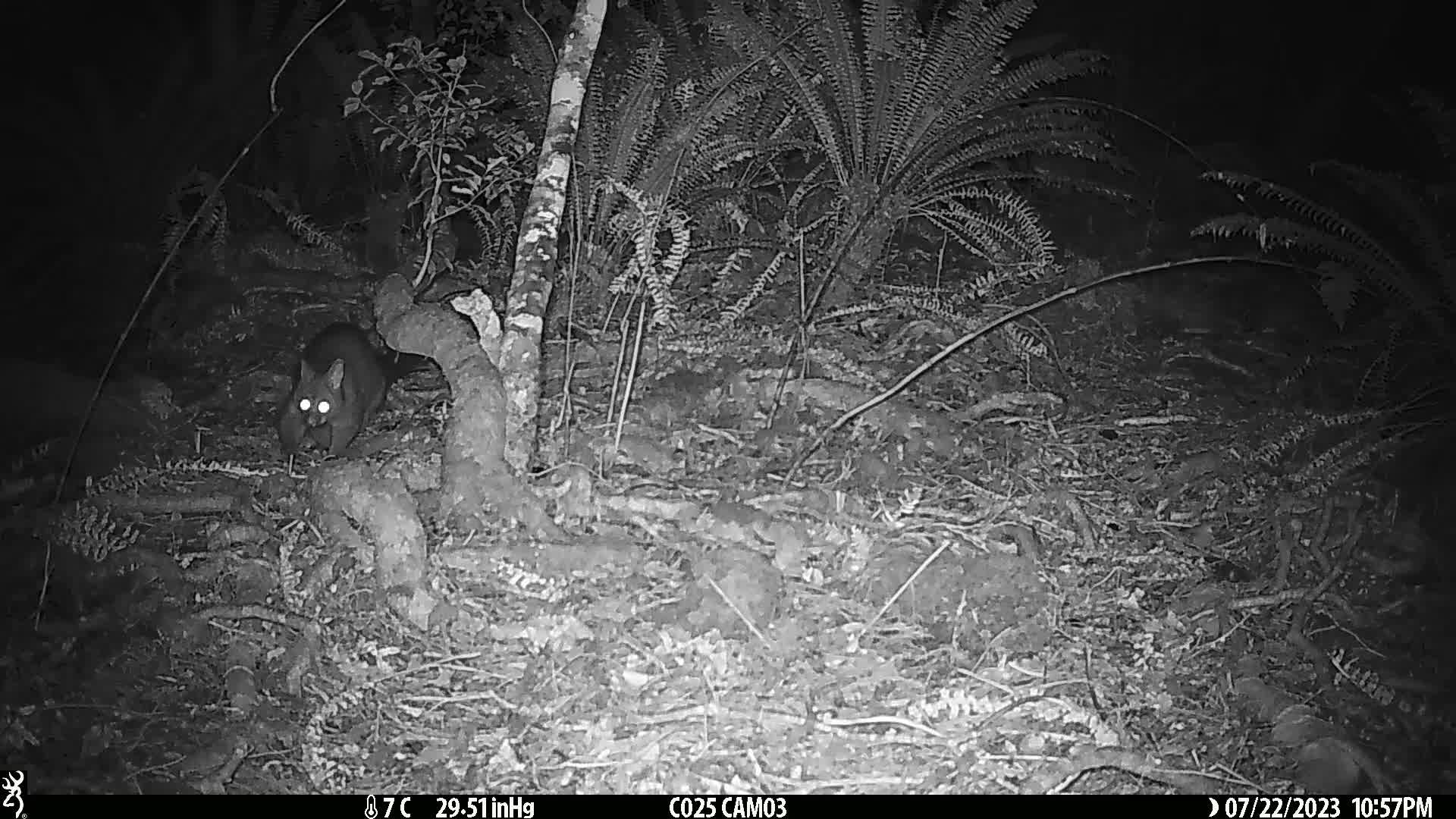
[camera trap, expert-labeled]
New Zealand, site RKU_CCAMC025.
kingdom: Animalia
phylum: Chordata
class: Mammalia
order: Diprotodontia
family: Phalangeridae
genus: Trichosurus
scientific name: Trichosurus vulpecula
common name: common brushtail possum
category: possum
Possum (common brushtail possum) (Trichosurus vulpecula).